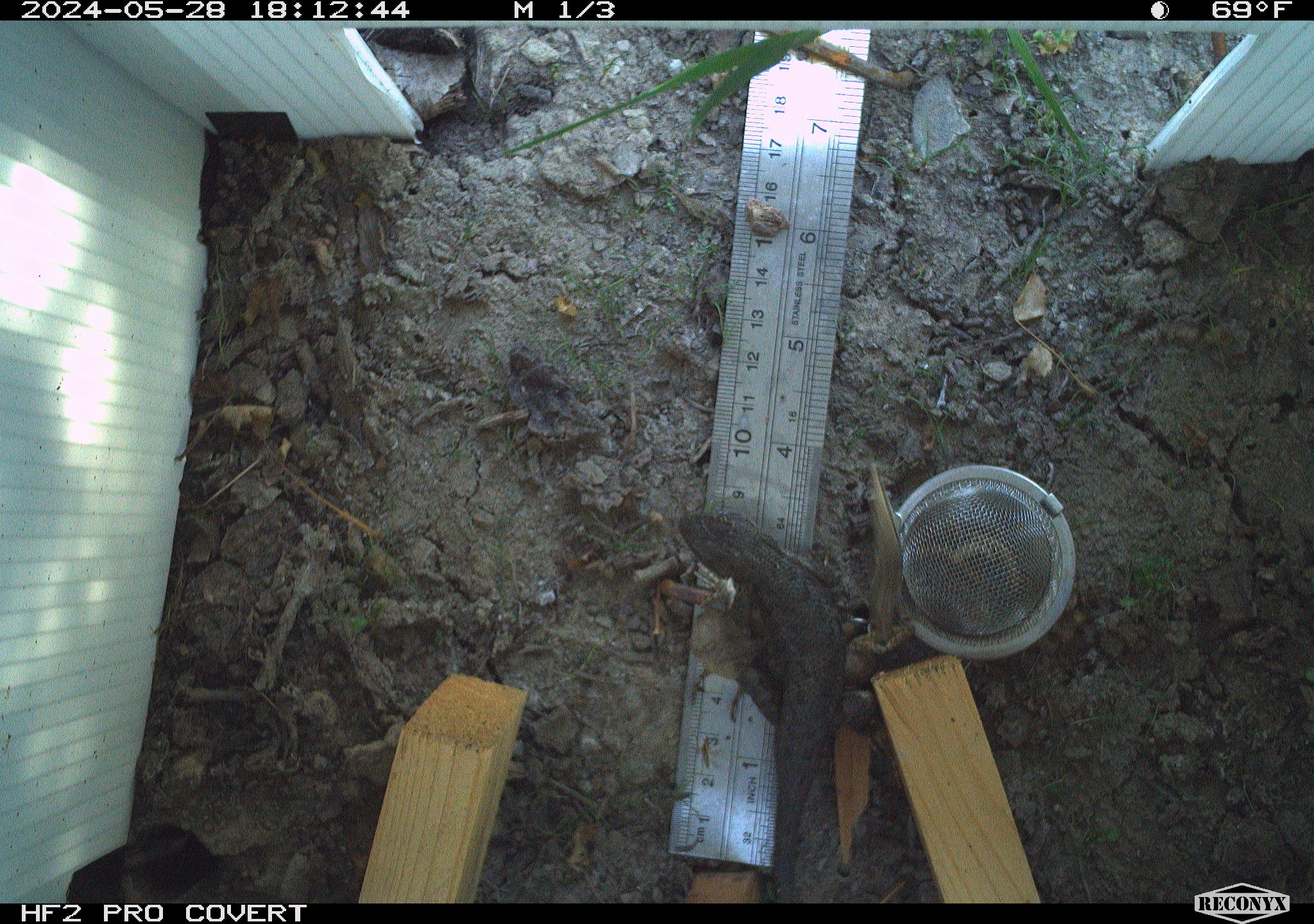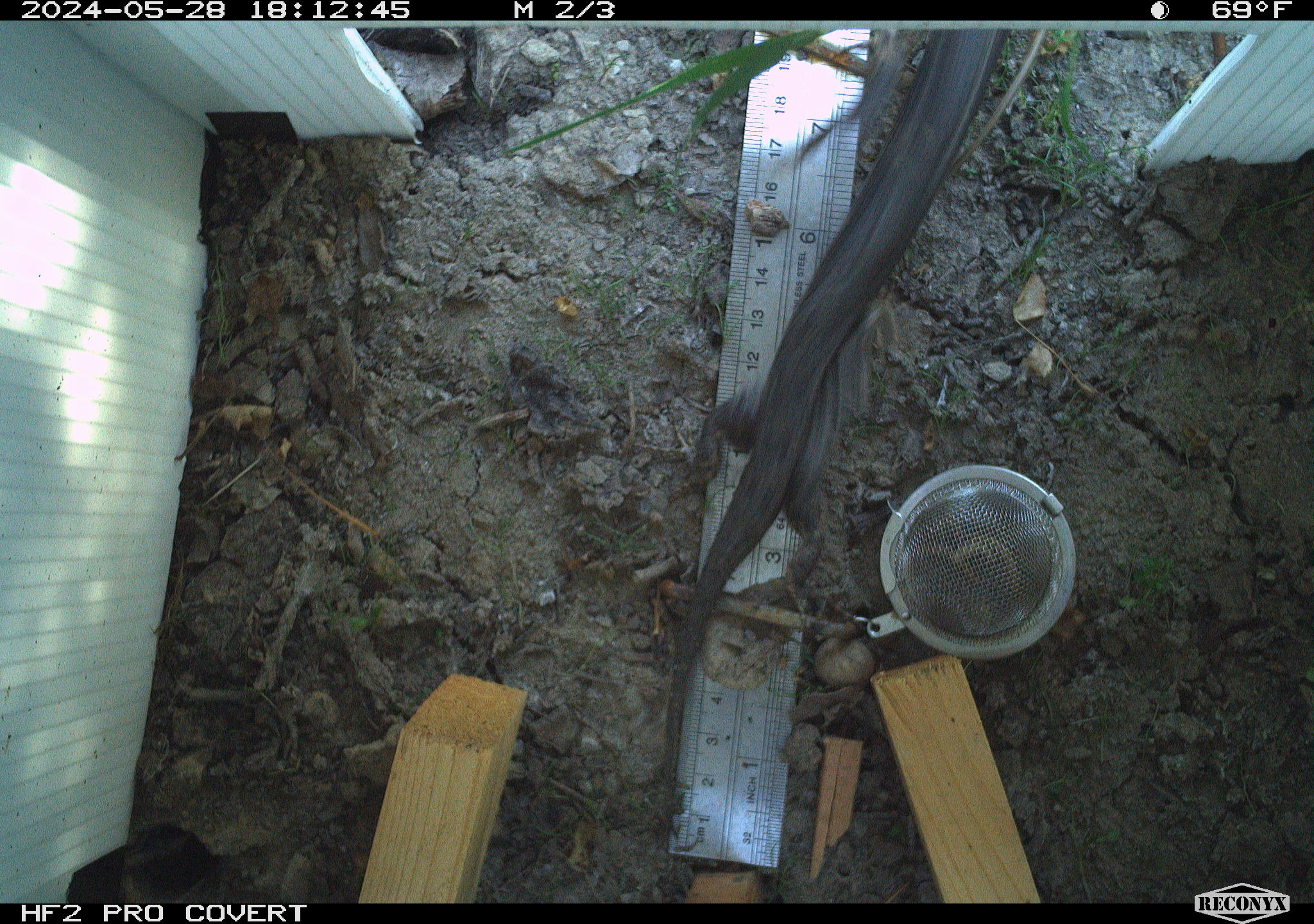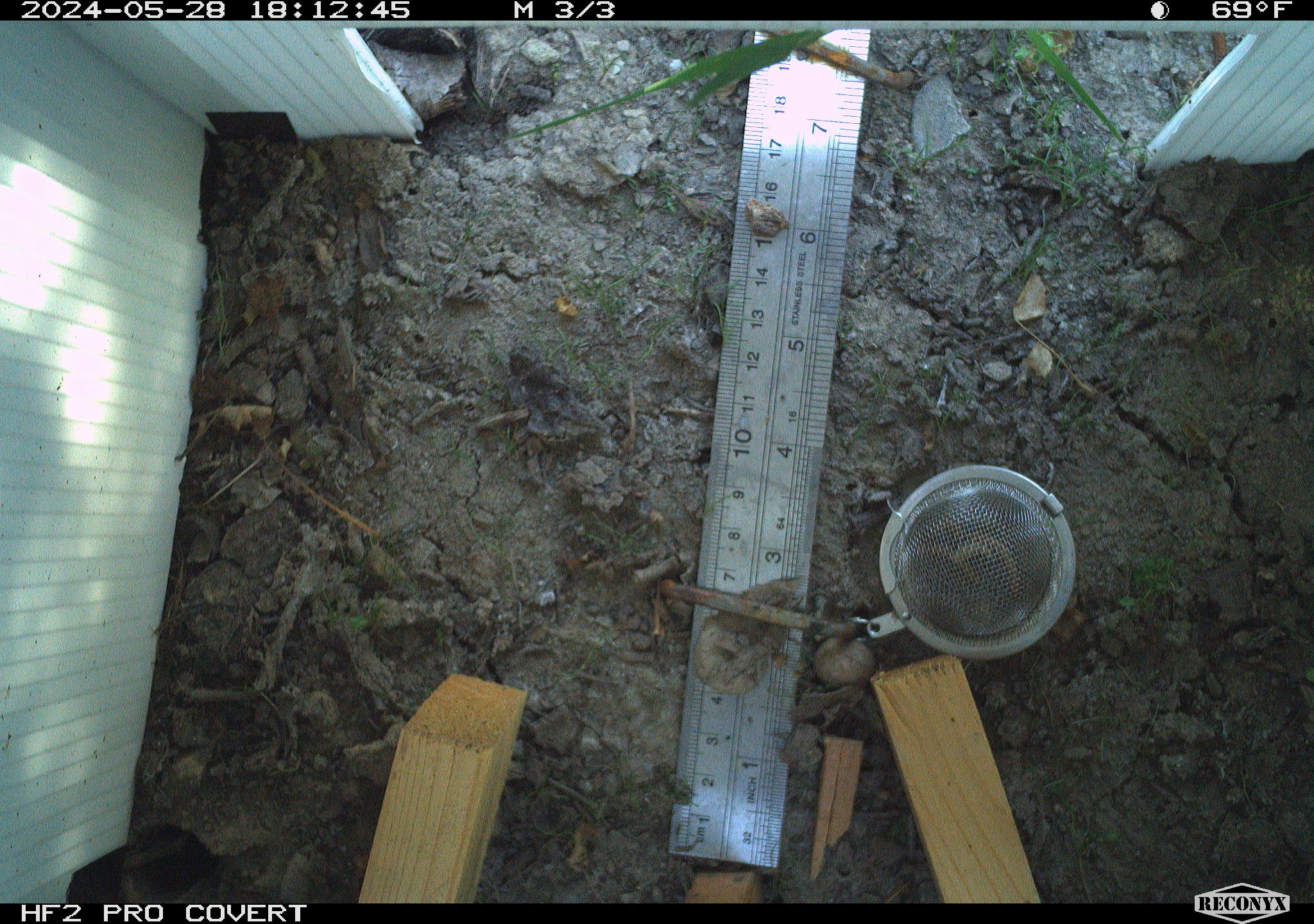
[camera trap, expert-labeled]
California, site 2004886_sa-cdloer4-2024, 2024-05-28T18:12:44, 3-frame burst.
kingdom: Animalia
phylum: Chordata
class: Reptilia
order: Squamata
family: Phrynosomatidae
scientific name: Phrynosomatidae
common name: north american spiny lizards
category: sceloporus/uta species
Sceloporus/uta species (north american spiny lizards) (Phrynosomatidae).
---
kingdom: Animalia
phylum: Chordata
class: Reptilia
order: Squamata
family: Colubridae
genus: Thamnophis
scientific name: Thamnophis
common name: american gartersnakes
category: thamnophis species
Thamnophis species (american gartersnakes) (Thamnophis).